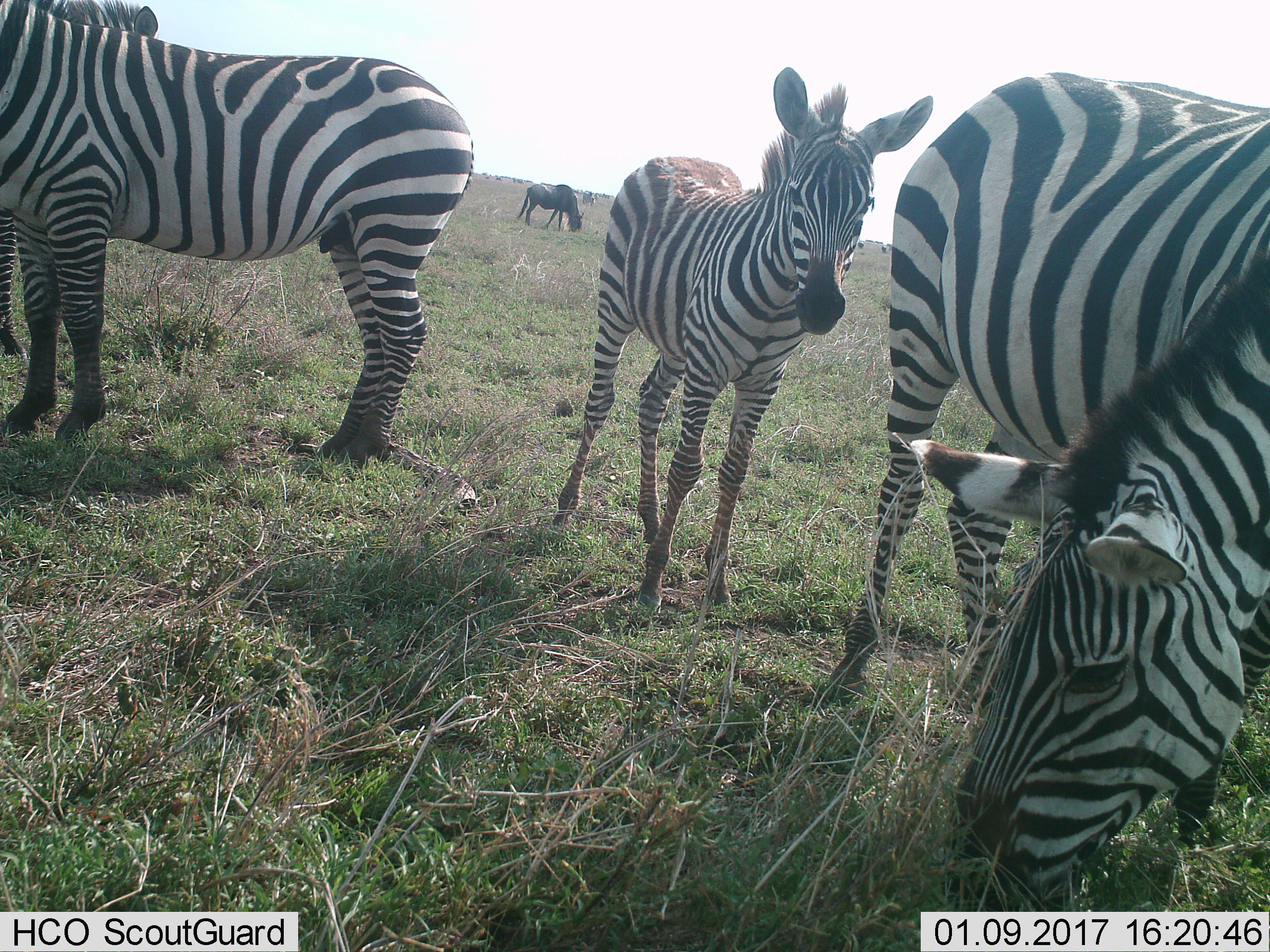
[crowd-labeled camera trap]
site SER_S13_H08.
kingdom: Animalia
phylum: Chordata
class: Mammalia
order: Artiodactyla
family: Bovidae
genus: Connochaetes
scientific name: Connochaetes taurinus taurinus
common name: blue wildebeest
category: wildebeestblue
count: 1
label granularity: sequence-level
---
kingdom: Animalia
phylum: Chordata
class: Mammalia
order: Perissodactyla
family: Equidae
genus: Equus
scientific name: Equus quagga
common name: plains zebra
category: zebraplains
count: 4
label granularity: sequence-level